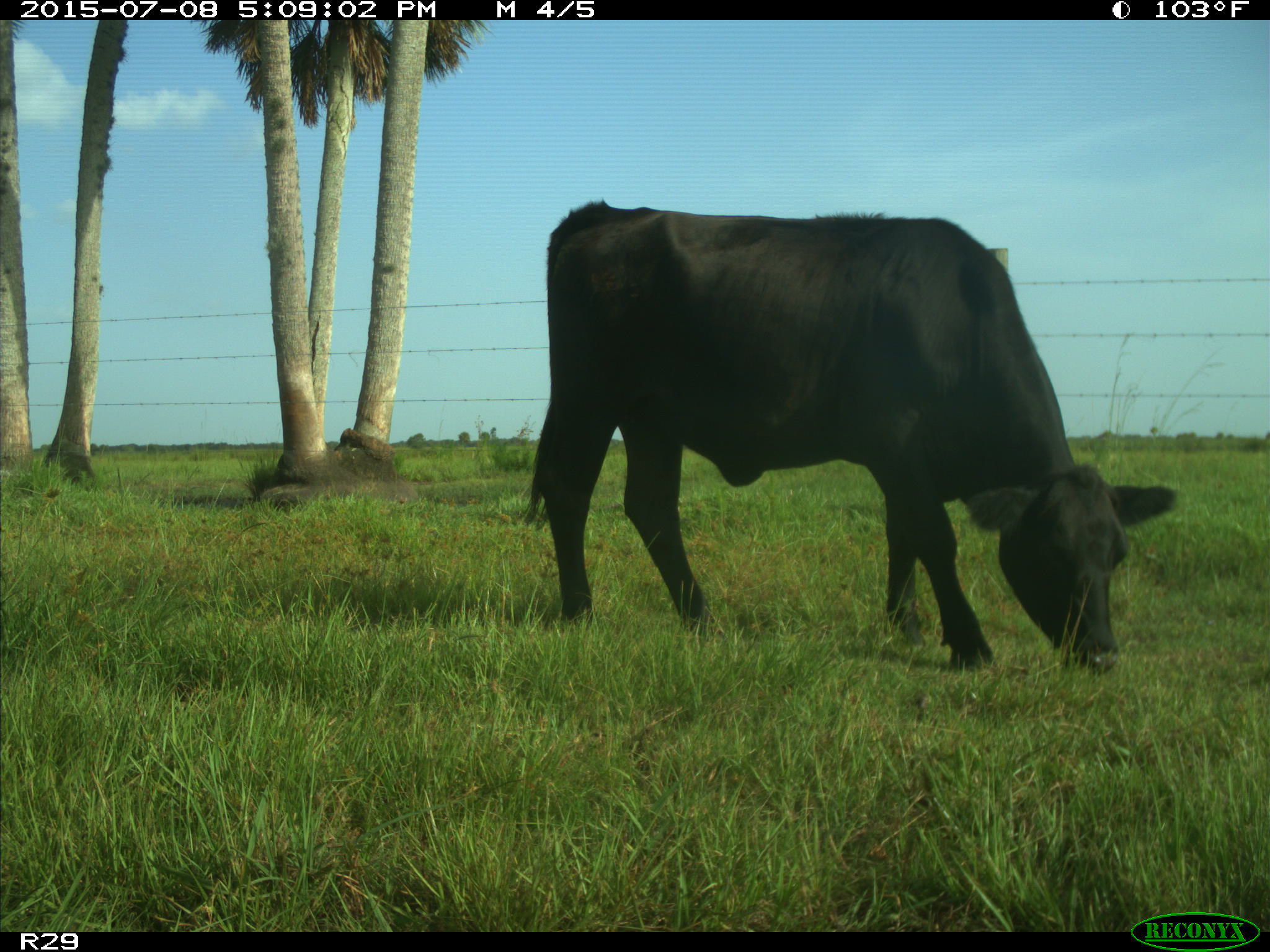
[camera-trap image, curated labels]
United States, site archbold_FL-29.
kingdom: Animalia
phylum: Chordata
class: Mammalia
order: Artiodactyla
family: Bovidae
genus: Bos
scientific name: Bos taurus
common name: domestic cow